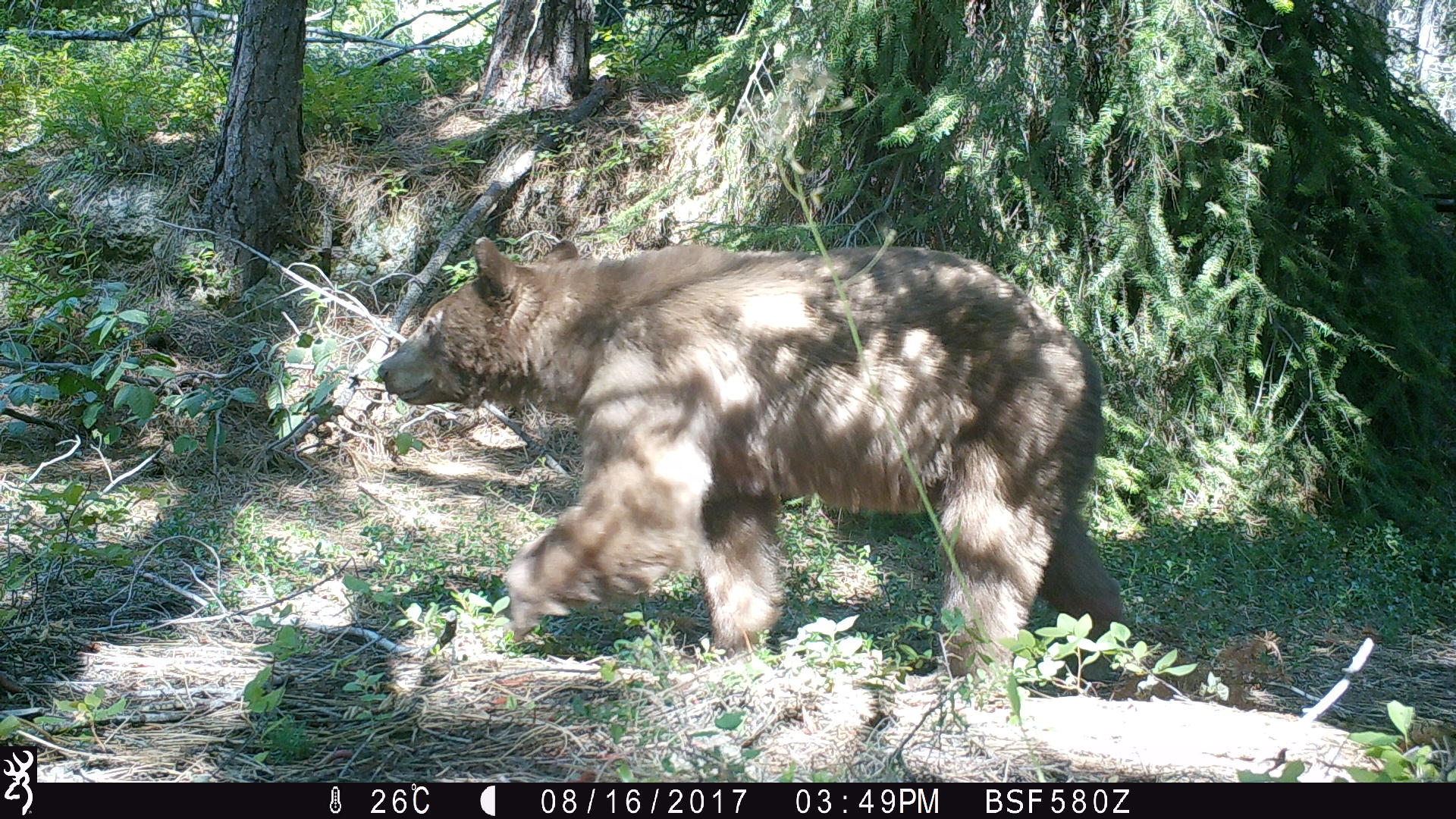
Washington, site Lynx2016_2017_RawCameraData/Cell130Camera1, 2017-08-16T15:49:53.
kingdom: Animalia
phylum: Chordata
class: Mammalia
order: Carnivora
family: Ursidae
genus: Ursus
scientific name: Ursus americanus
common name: american black bear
Ursus americanus (american black bear). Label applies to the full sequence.